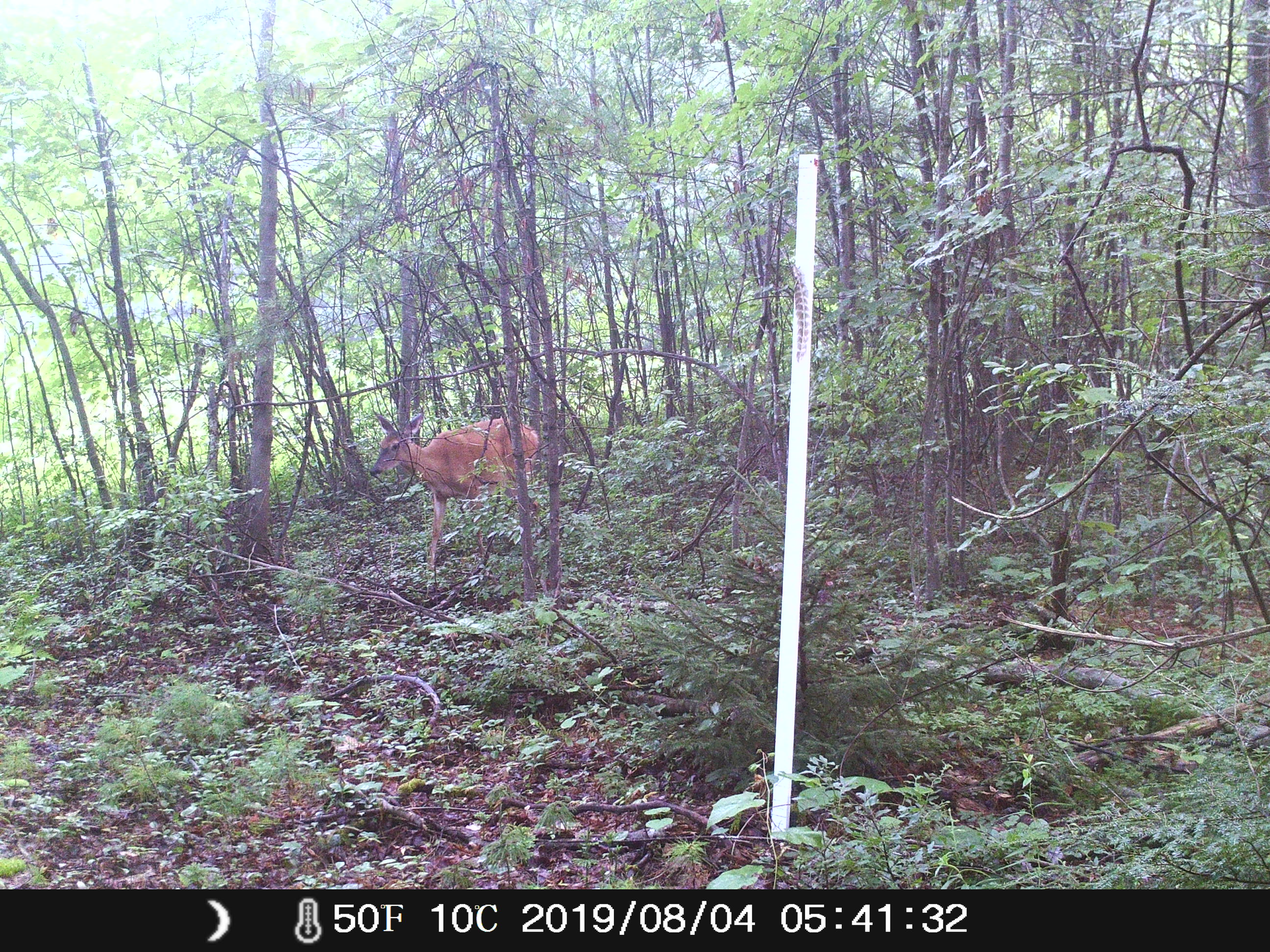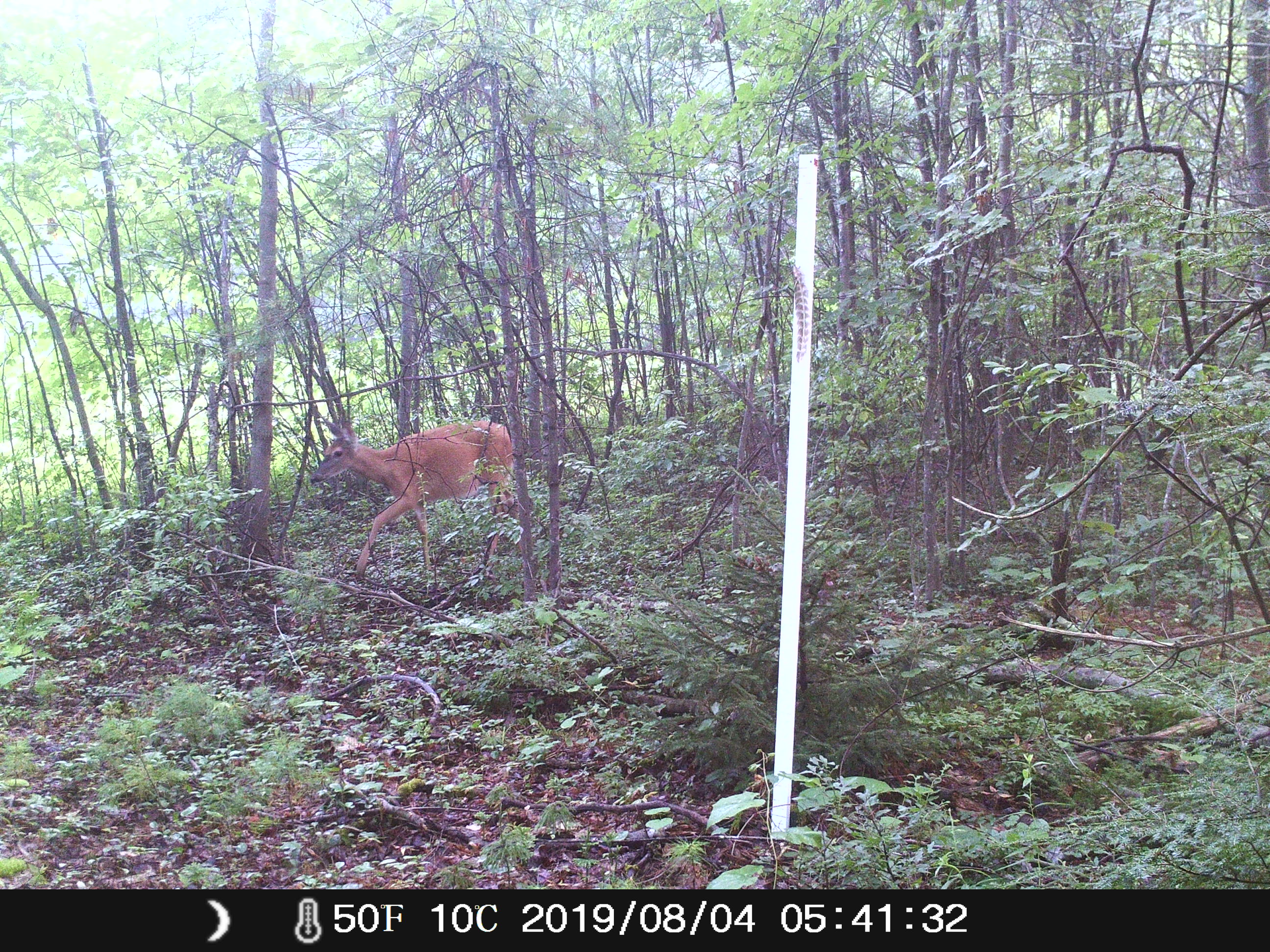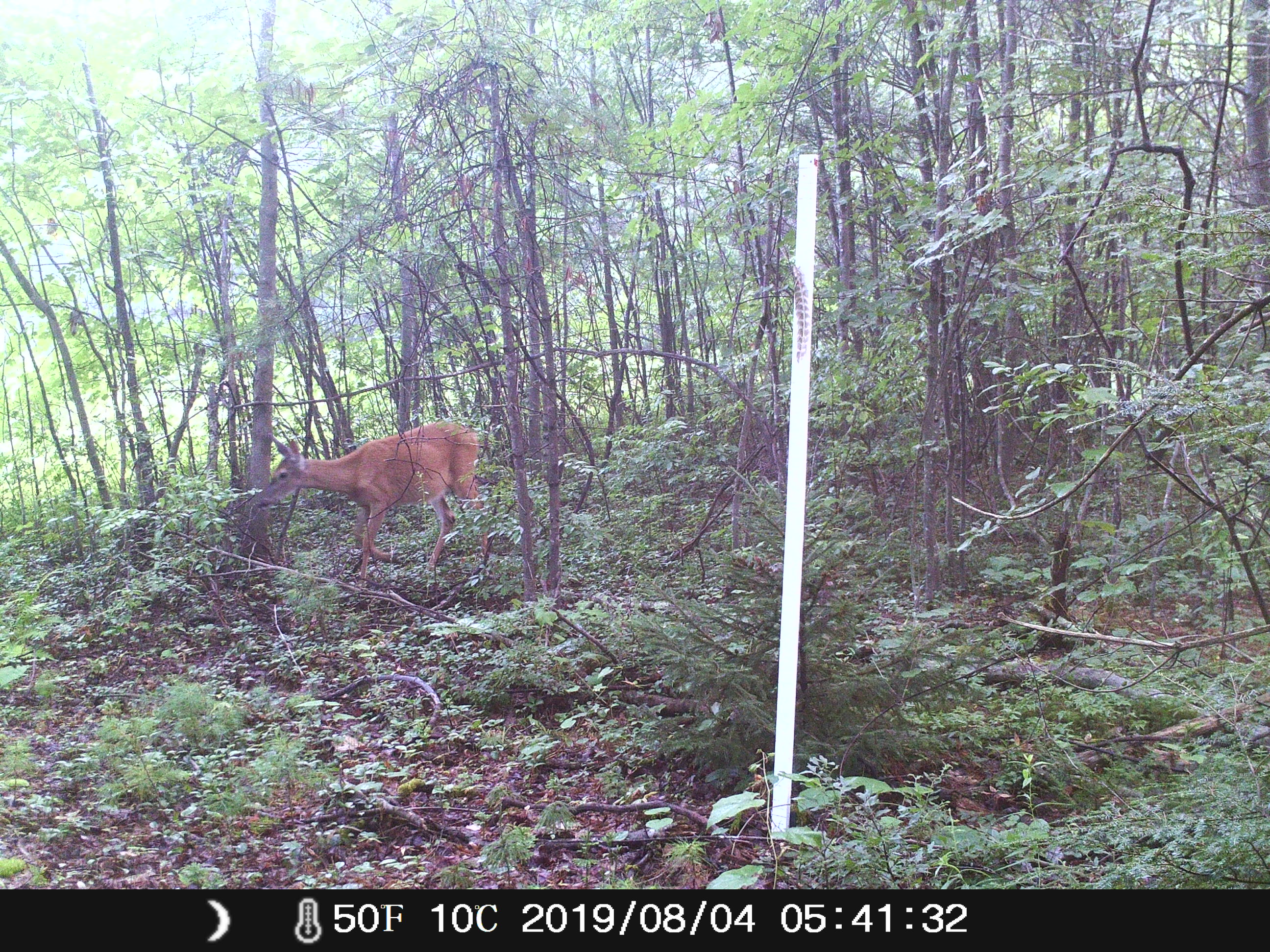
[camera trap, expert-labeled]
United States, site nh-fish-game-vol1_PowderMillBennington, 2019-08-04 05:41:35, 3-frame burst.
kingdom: Animalia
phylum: Chordata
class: Mammalia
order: Artiodactyla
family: Cervidae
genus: Odocoileus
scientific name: Odocoileus virginianus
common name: white-tailed deer